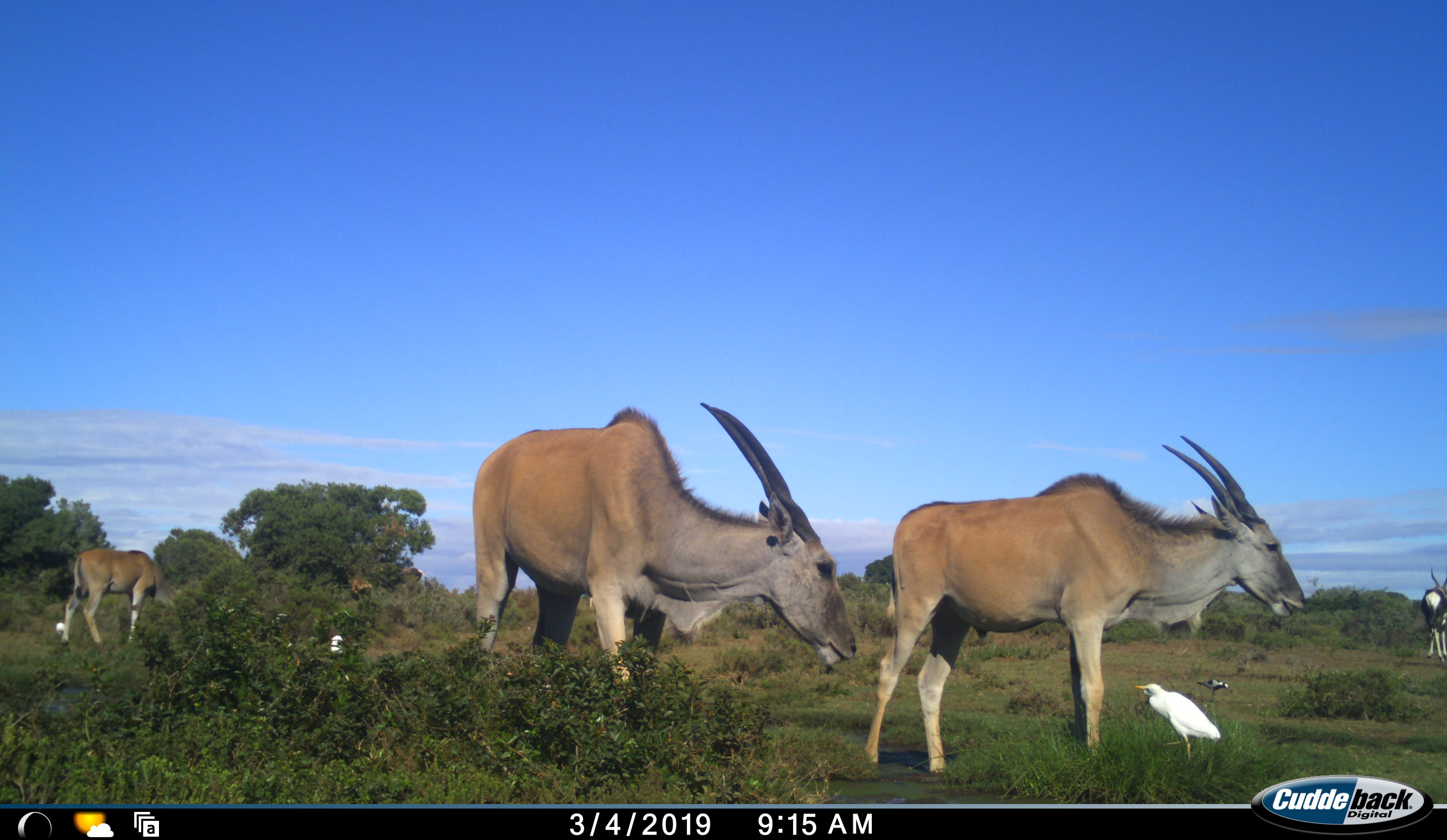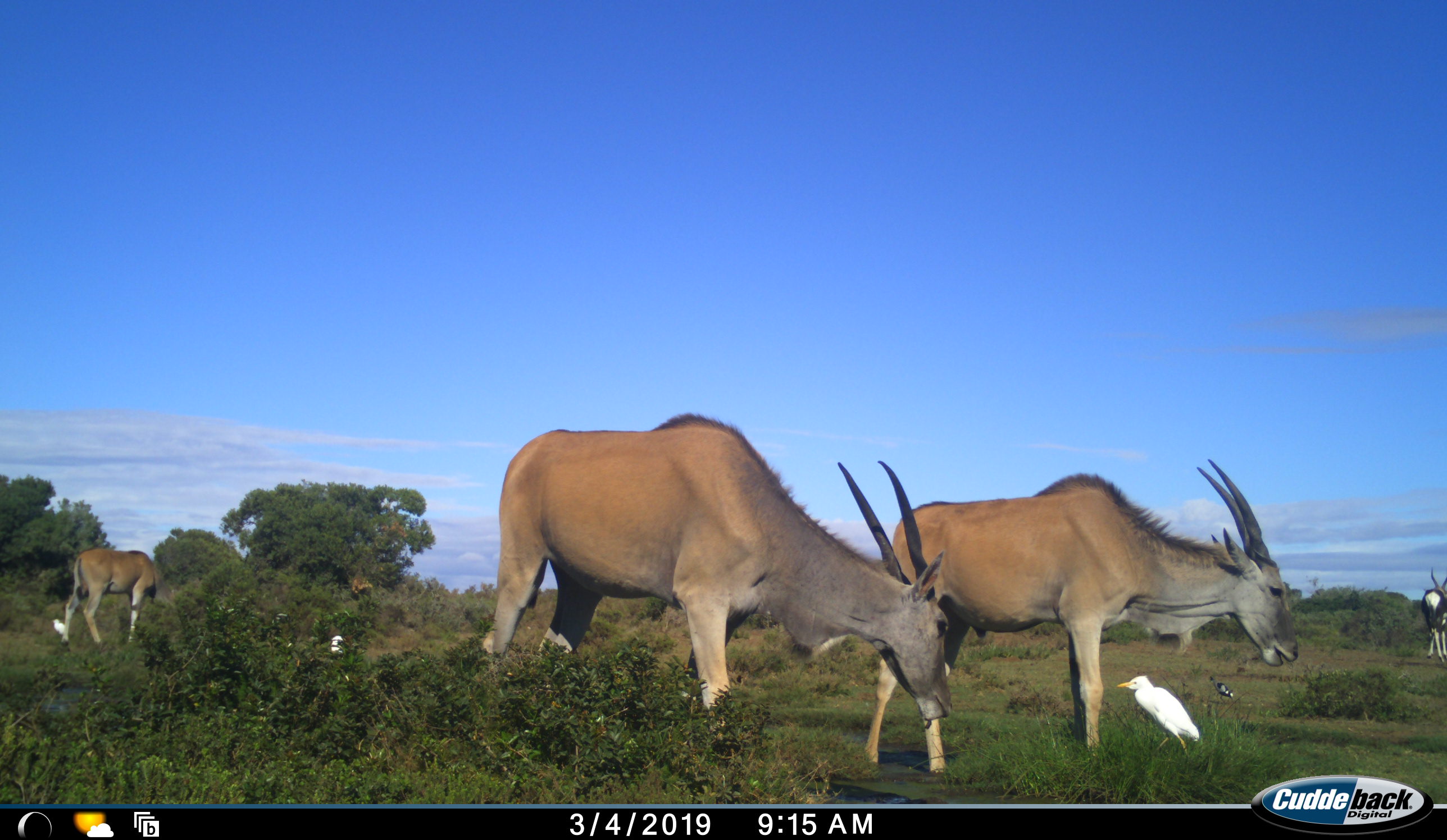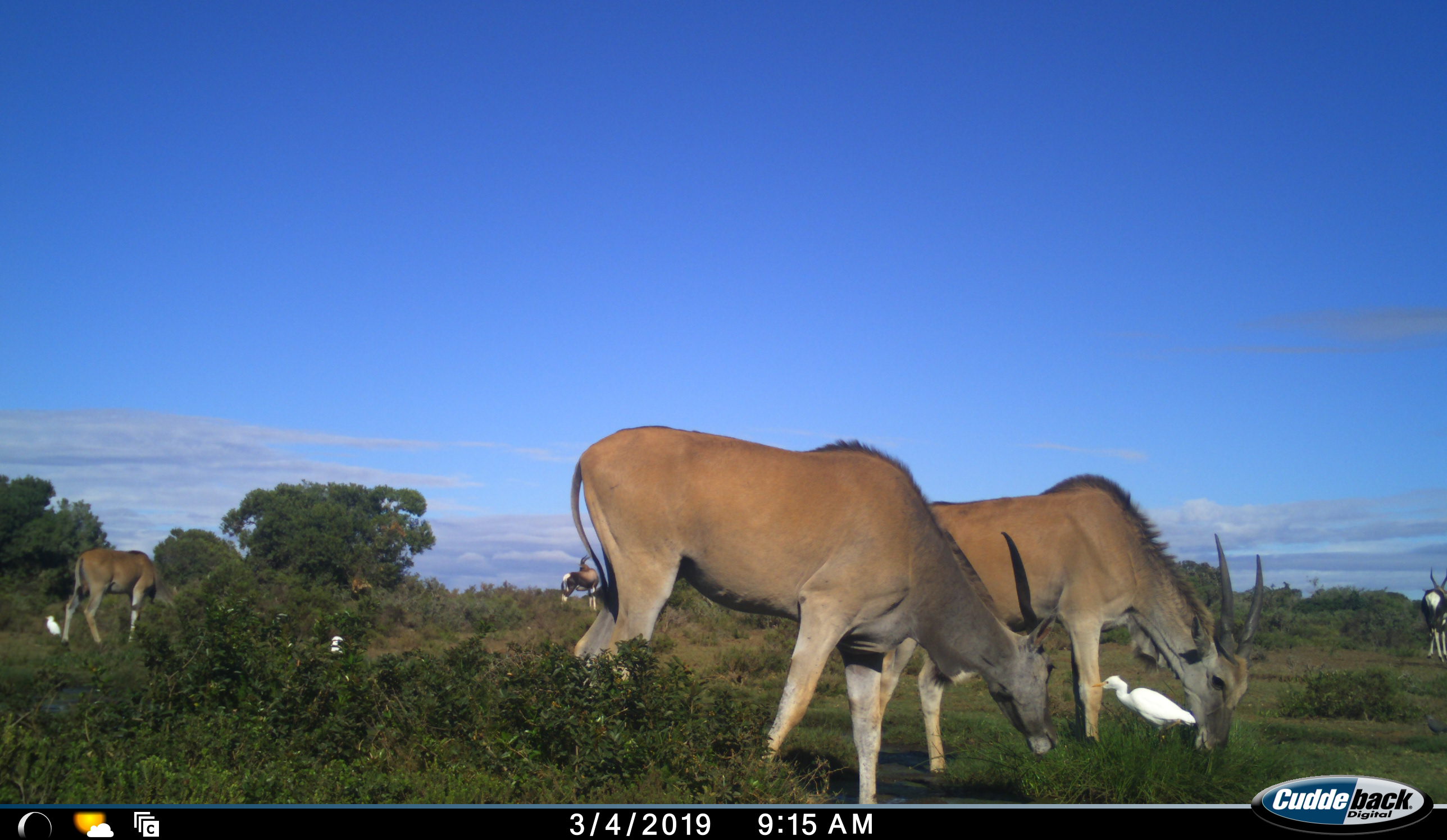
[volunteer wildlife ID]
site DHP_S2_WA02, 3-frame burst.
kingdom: Animalia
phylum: Chordata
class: Aves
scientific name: Aves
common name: bird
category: birdother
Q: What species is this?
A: Birdother (bird) (Aves).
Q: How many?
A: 4.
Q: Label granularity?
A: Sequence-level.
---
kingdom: Animalia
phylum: Chordata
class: Mammalia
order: Artiodactyla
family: Bovidae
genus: Tragelaphus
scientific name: Tragelaphus oryx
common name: eland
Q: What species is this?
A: Eland (Tragelaphus oryx).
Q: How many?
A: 3.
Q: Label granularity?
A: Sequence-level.